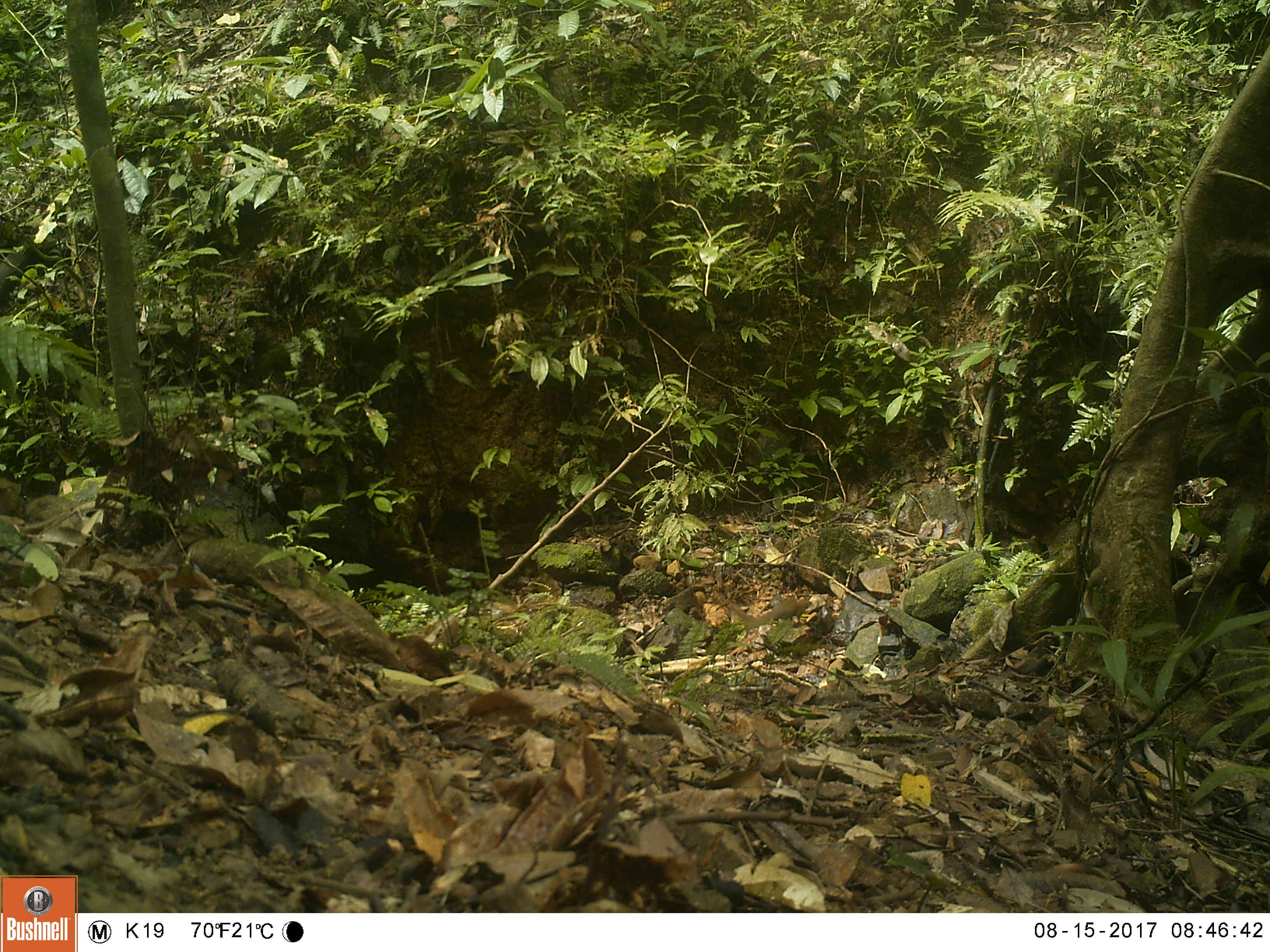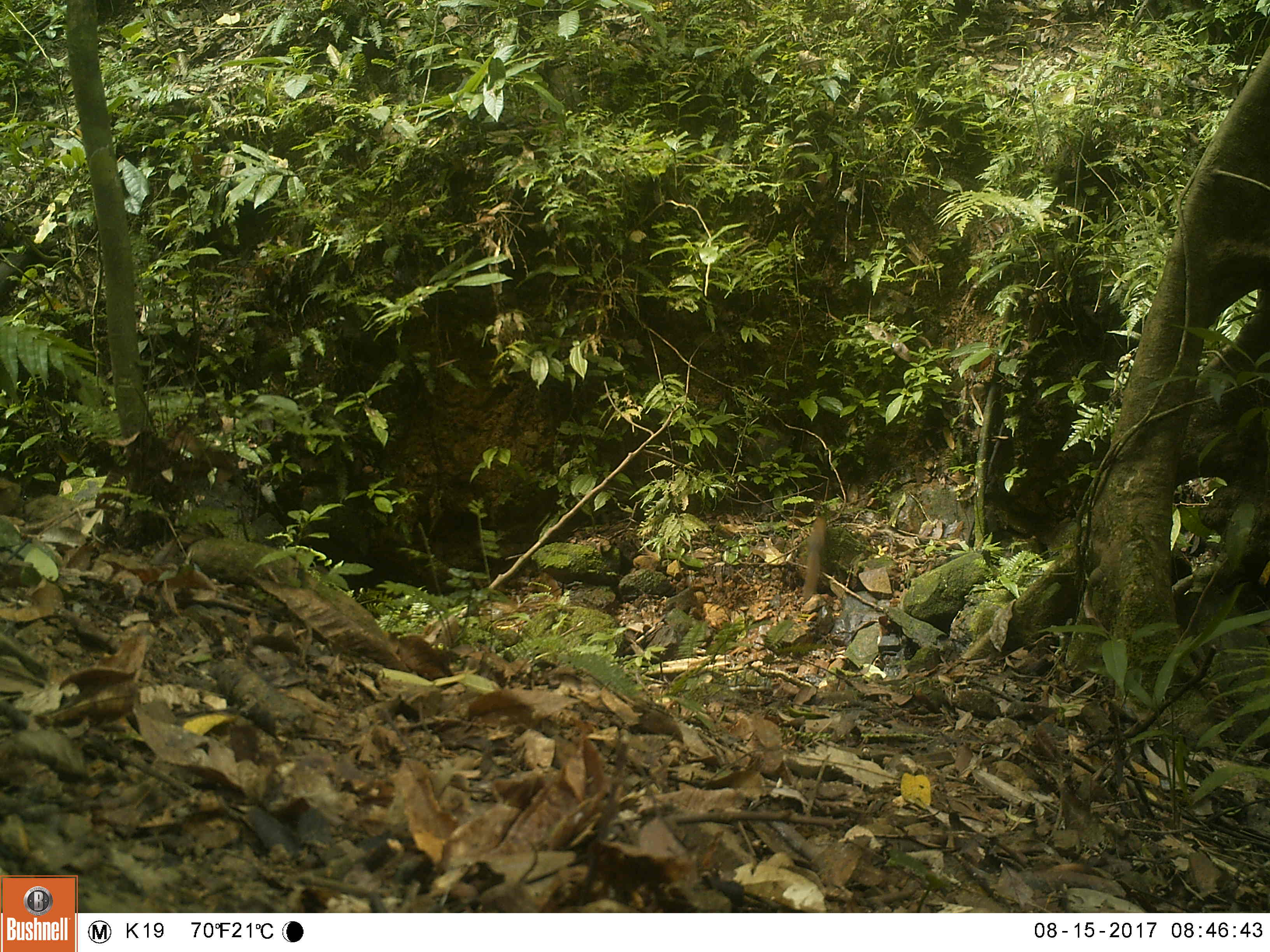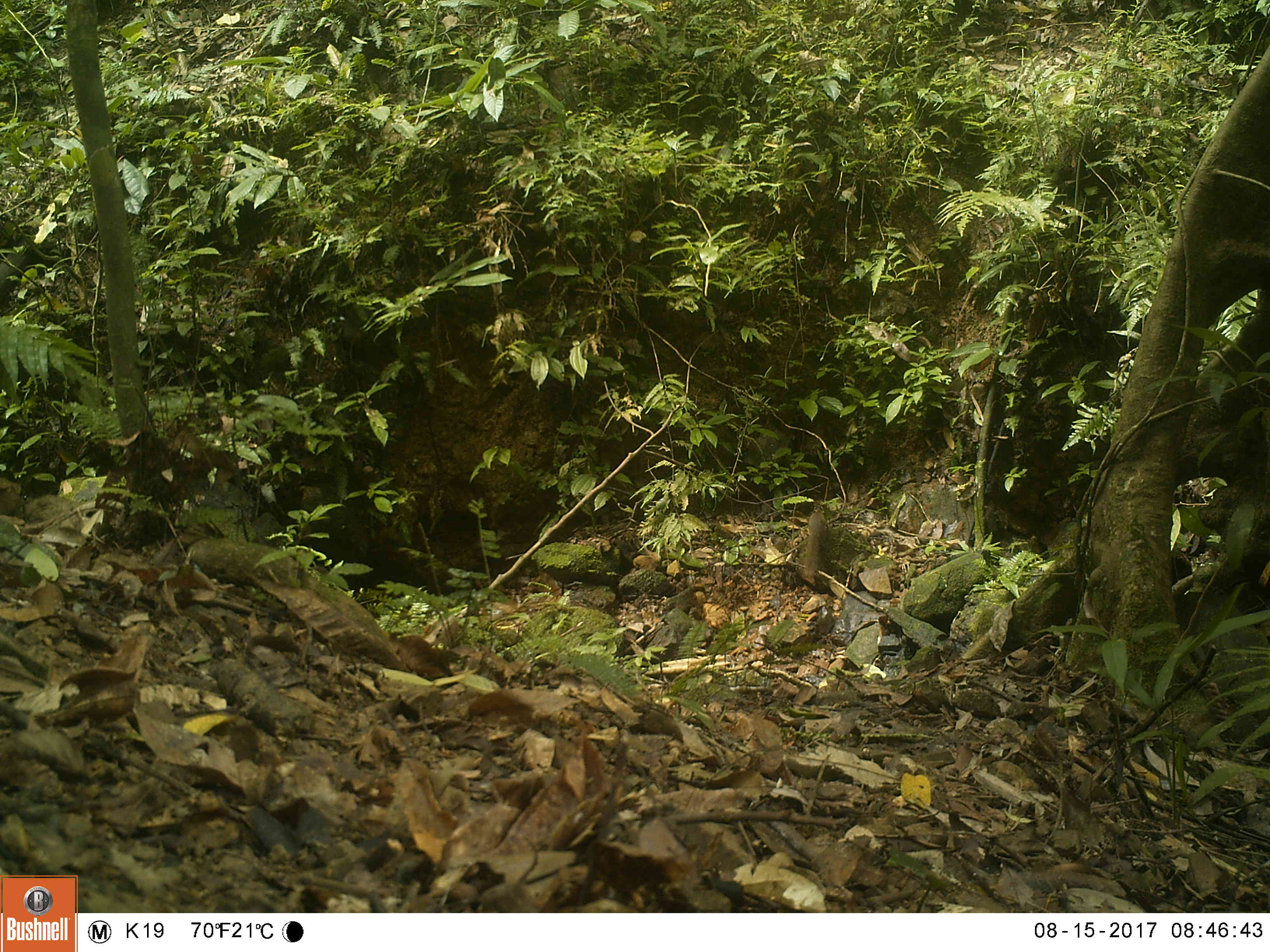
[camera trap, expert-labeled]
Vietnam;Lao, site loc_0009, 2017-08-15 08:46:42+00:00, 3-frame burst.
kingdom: Animalia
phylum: Chordata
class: Mammalia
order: Rodentia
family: Sciuridae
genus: Callosciurus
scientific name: Callosciurus erythraeus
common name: pallas's squirrel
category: pallass squirrel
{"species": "pallass squirrel (pallas's squirrel) (Callosciurus erythraeus)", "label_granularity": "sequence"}